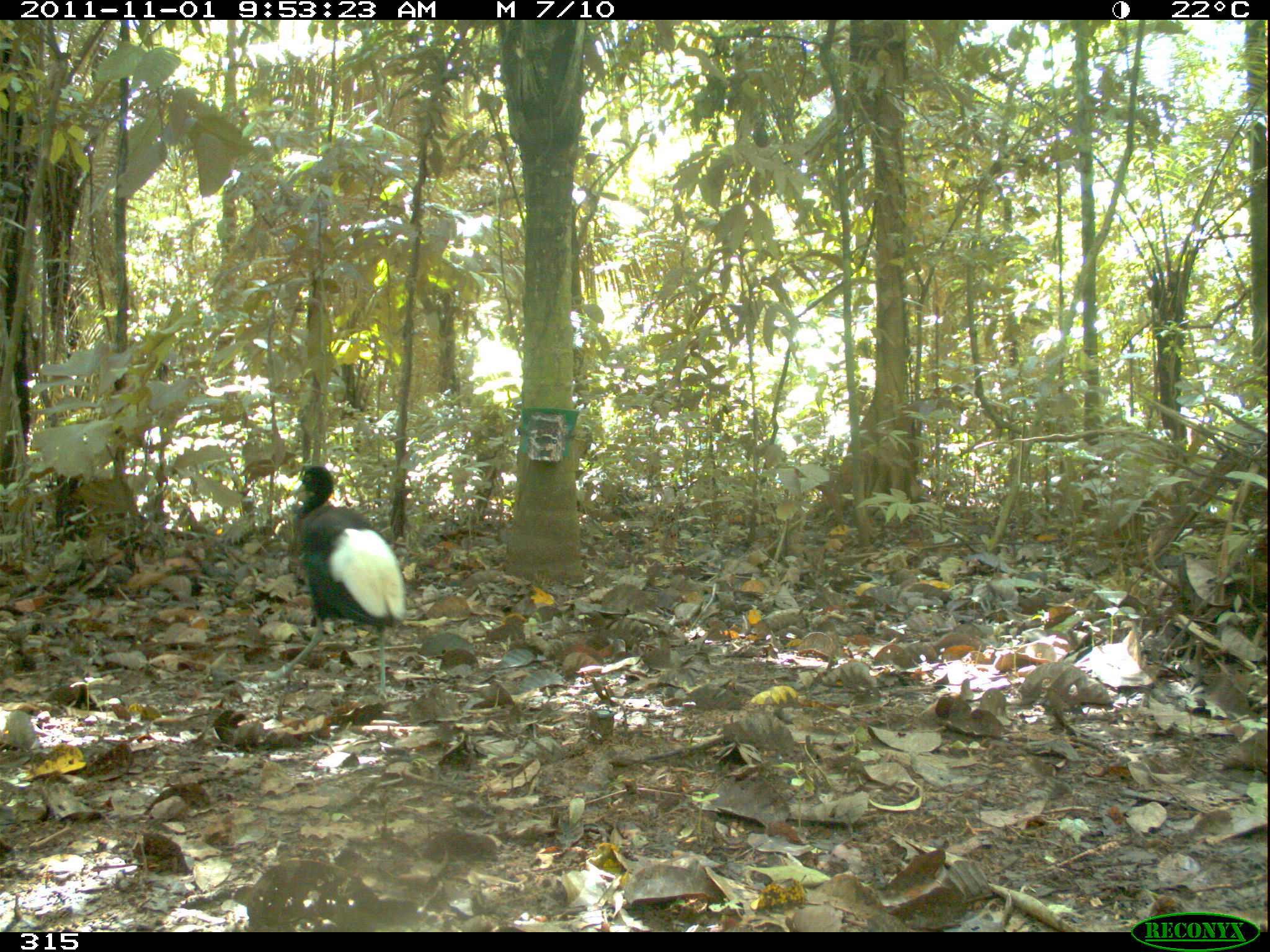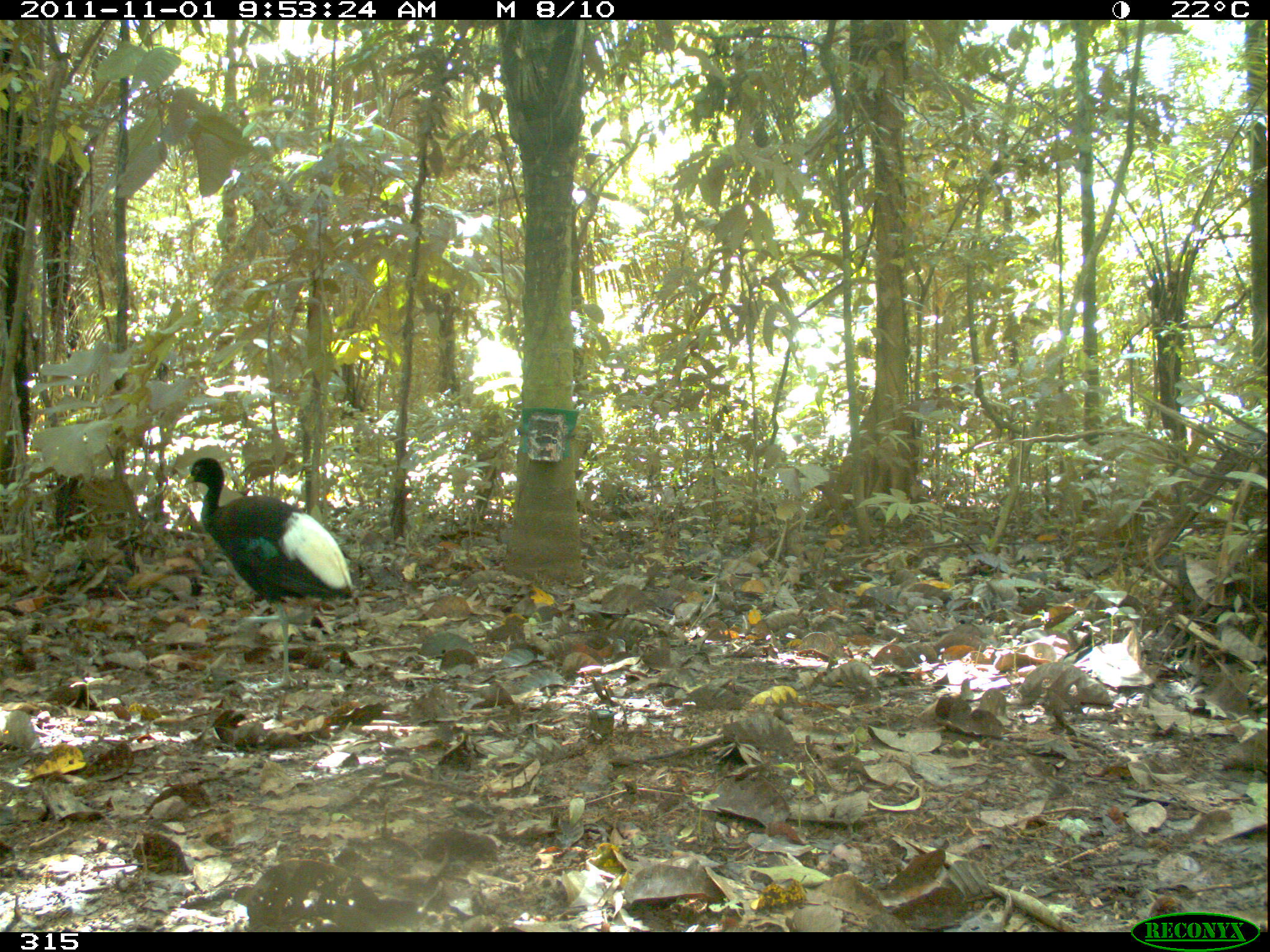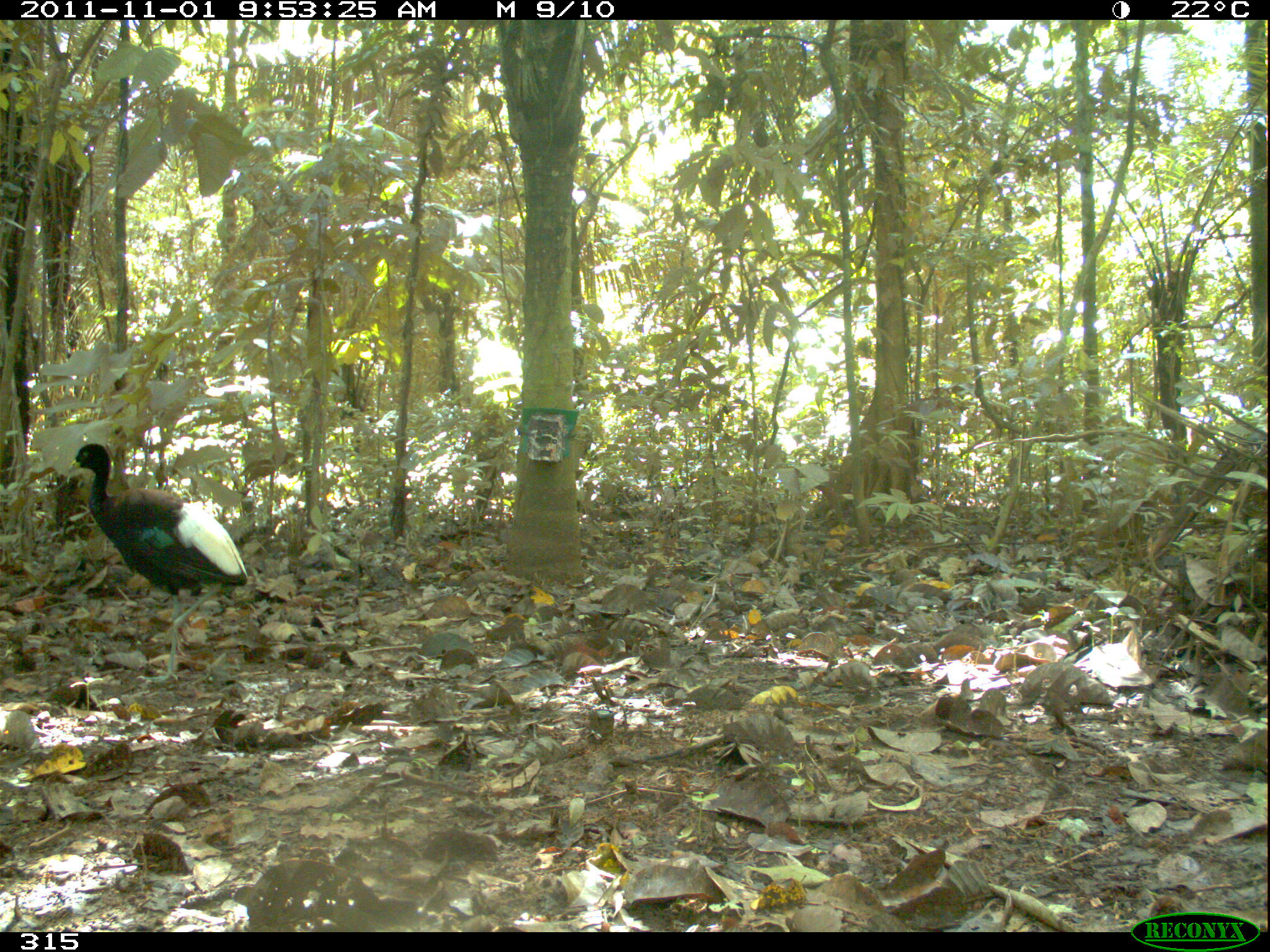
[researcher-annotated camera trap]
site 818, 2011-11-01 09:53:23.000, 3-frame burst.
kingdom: Animalia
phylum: Chordata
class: Aves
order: Gruiformes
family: Psophiidae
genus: Psophia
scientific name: Psophia leucoptera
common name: pale-winged trumpeter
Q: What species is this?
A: Psophia leucoptera (pale-winged trumpeter).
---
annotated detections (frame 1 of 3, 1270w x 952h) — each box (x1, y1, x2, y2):
psophia leucoptera: (261, 463, 405, 705)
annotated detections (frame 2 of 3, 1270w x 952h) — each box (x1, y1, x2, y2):
psophia leucoptera: (182, 455, 355, 691)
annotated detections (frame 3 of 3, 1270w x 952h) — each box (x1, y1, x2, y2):
psophia leucoptera: (67, 442, 247, 686)